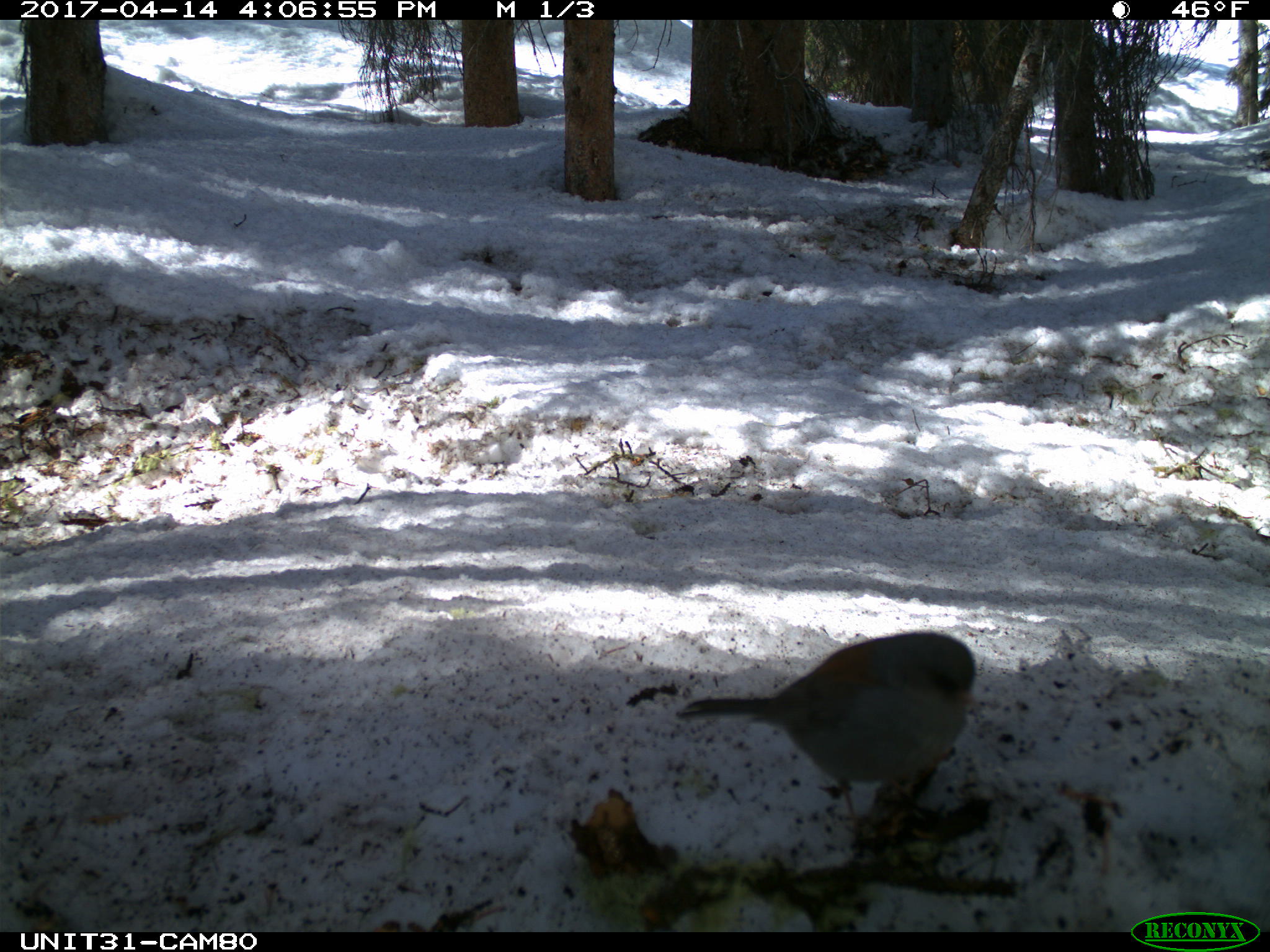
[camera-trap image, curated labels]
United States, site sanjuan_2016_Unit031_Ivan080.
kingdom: Animalia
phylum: Chordata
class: Aves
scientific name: Aves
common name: birds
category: unidentified bird